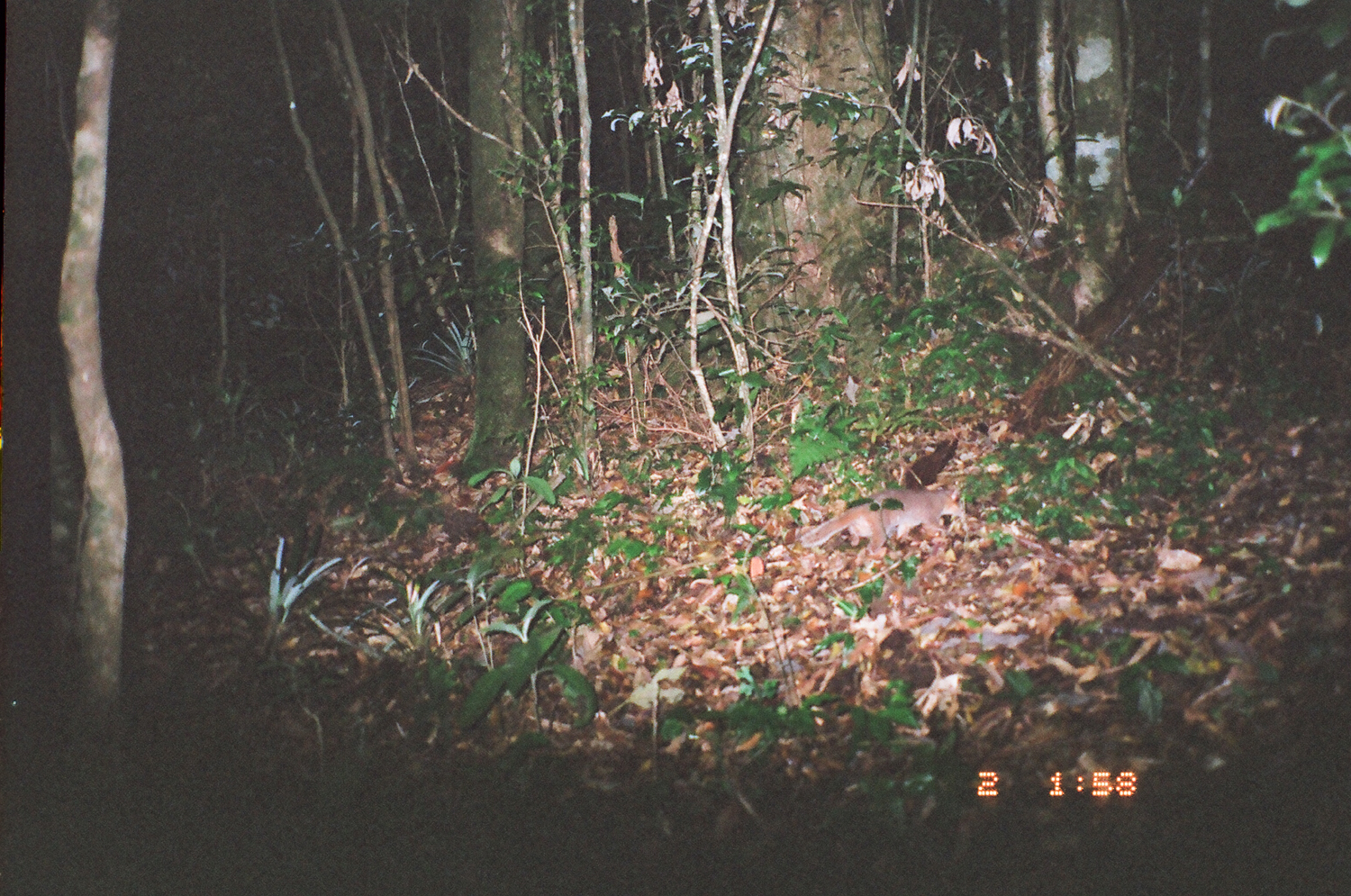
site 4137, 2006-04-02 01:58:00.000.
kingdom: Animalia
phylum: Chordata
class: Mammalia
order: Carnivora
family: Mustelidae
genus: Melogale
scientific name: Melogale everetti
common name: bornean ferret badger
Melogale everetti (bornean ferret badger).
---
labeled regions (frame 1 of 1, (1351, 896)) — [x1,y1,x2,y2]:
melogale everetti: [797,482,966,558]